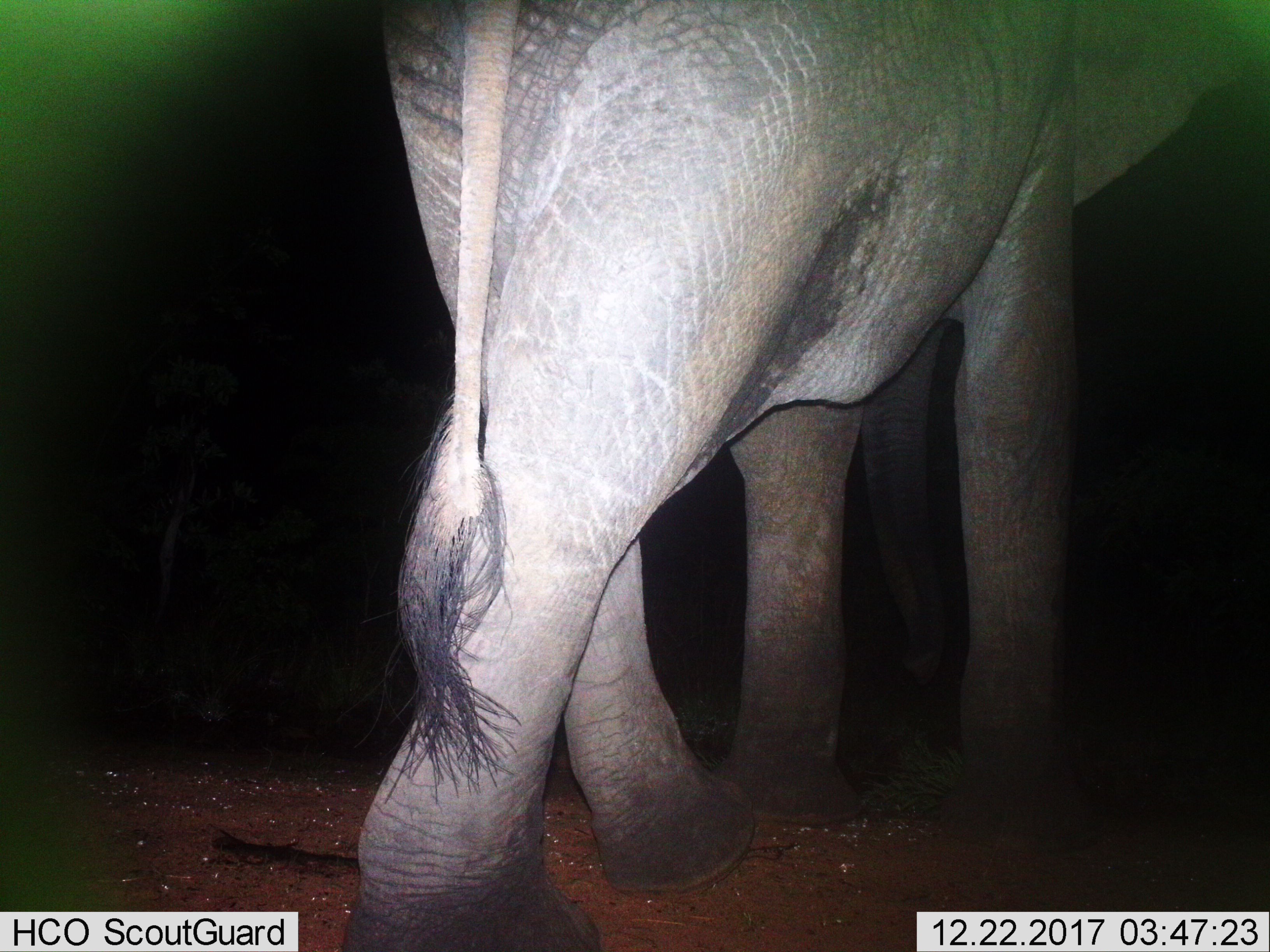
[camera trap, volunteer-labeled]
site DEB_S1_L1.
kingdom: Animalia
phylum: Chordata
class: Mammalia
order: Proboscidea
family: Elephantidae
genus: Loxodonta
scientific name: Loxodonta africana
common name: african bush elephant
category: elephant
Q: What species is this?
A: Elephant (african bush elephant) (Loxodonta africana).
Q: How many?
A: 1.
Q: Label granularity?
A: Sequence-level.